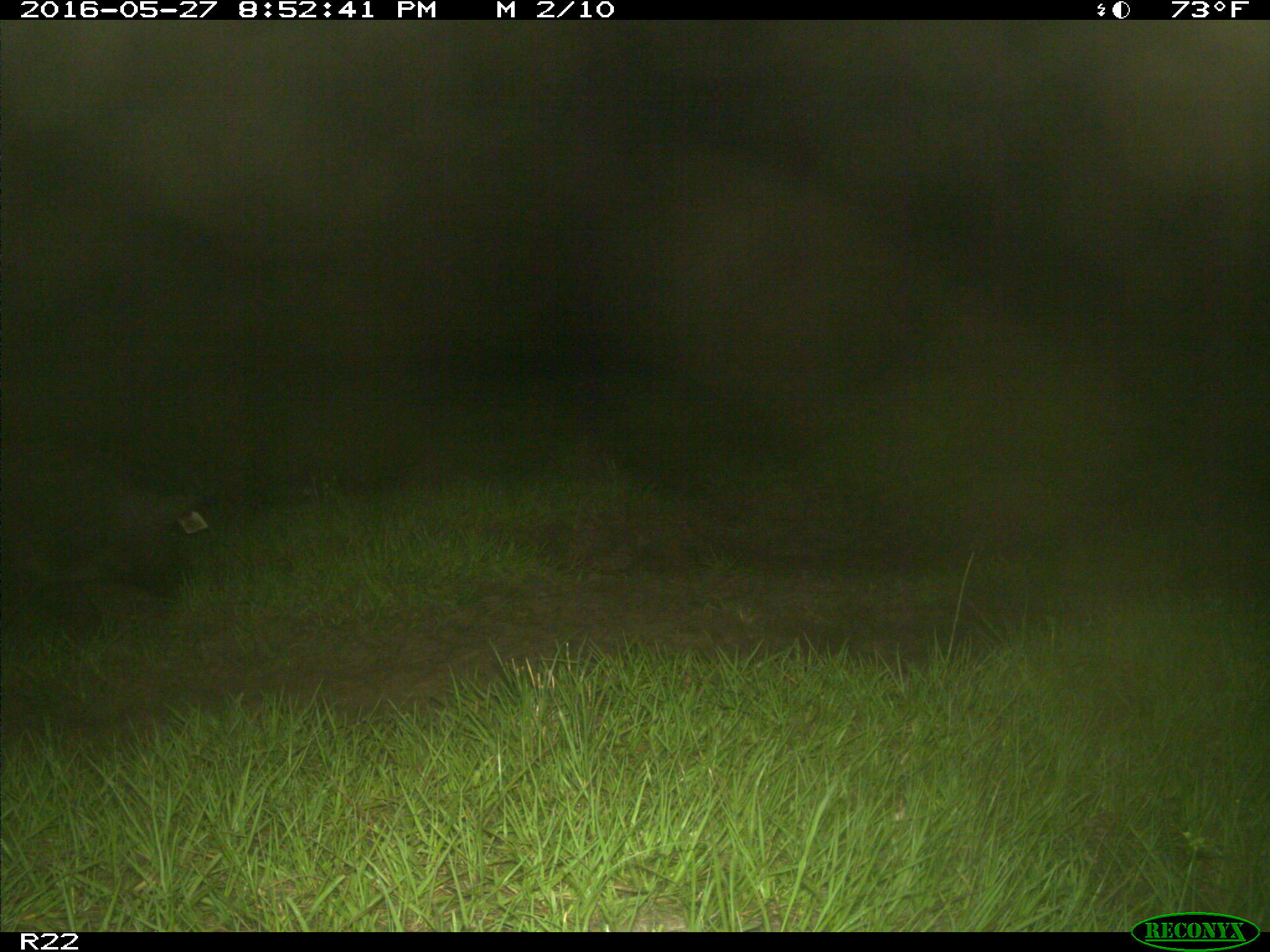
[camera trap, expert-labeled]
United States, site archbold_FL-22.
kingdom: Animalia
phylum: Chordata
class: Mammalia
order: Artiodactyla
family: Suidae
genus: Sus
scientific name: Sus scrofa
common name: wild boar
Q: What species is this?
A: Sus scrofa (wild boar).